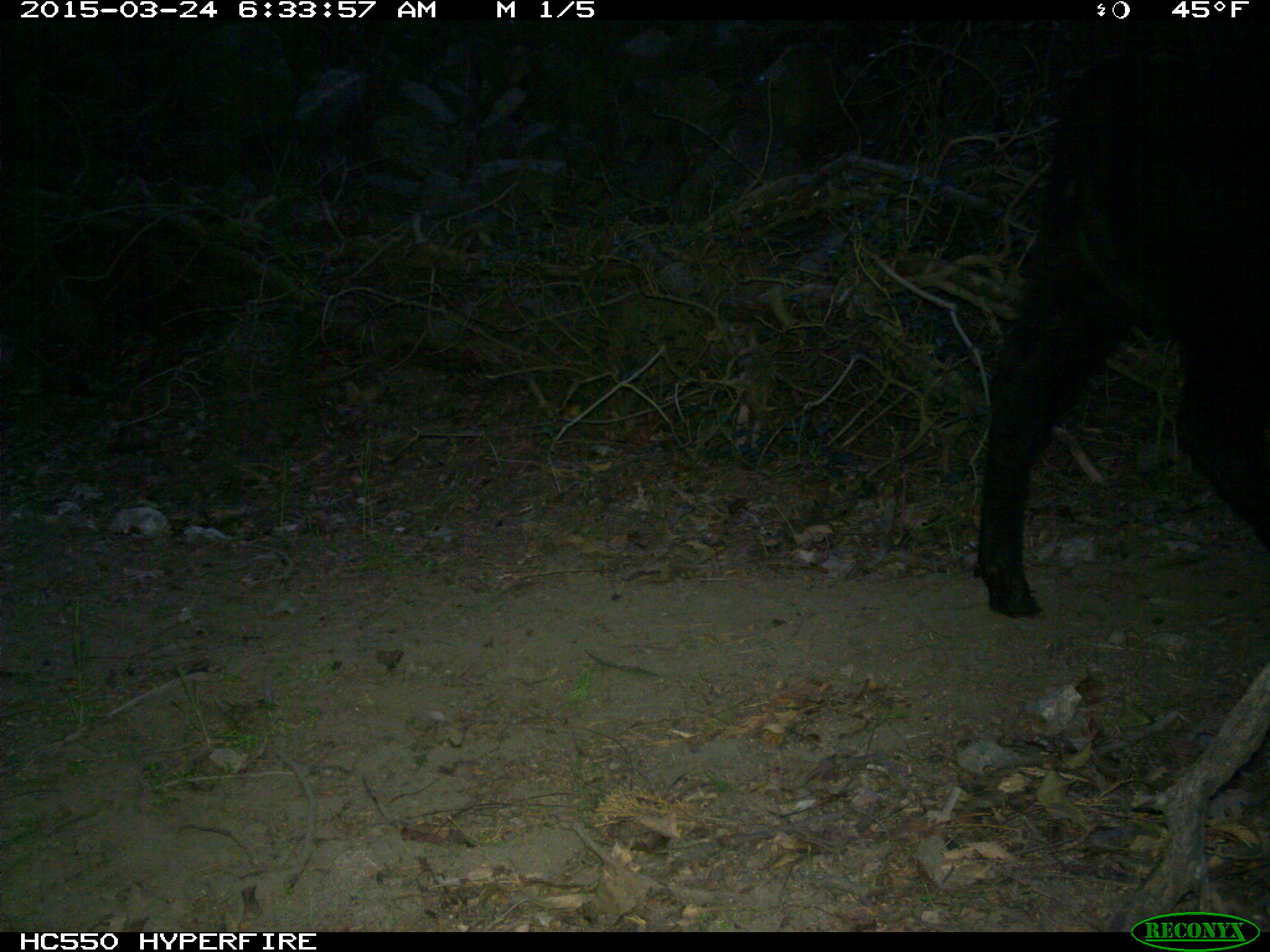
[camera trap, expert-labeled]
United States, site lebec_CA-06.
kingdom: Animalia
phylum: Chordata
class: Mammalia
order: Artiodactyla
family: Bovidae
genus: Bos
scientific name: Bos taurus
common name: domestic cow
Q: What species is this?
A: Bos taurus (domestic cow).